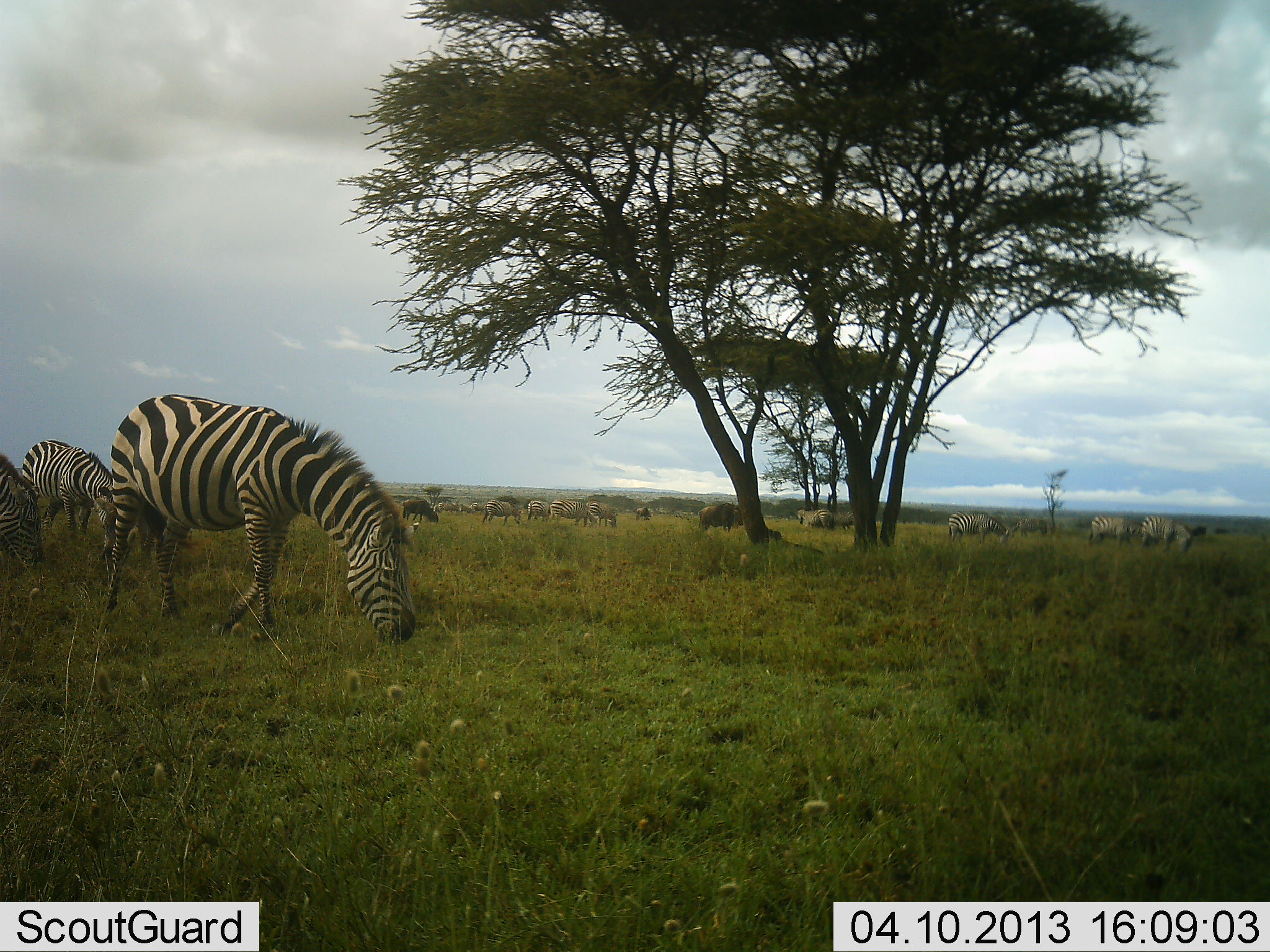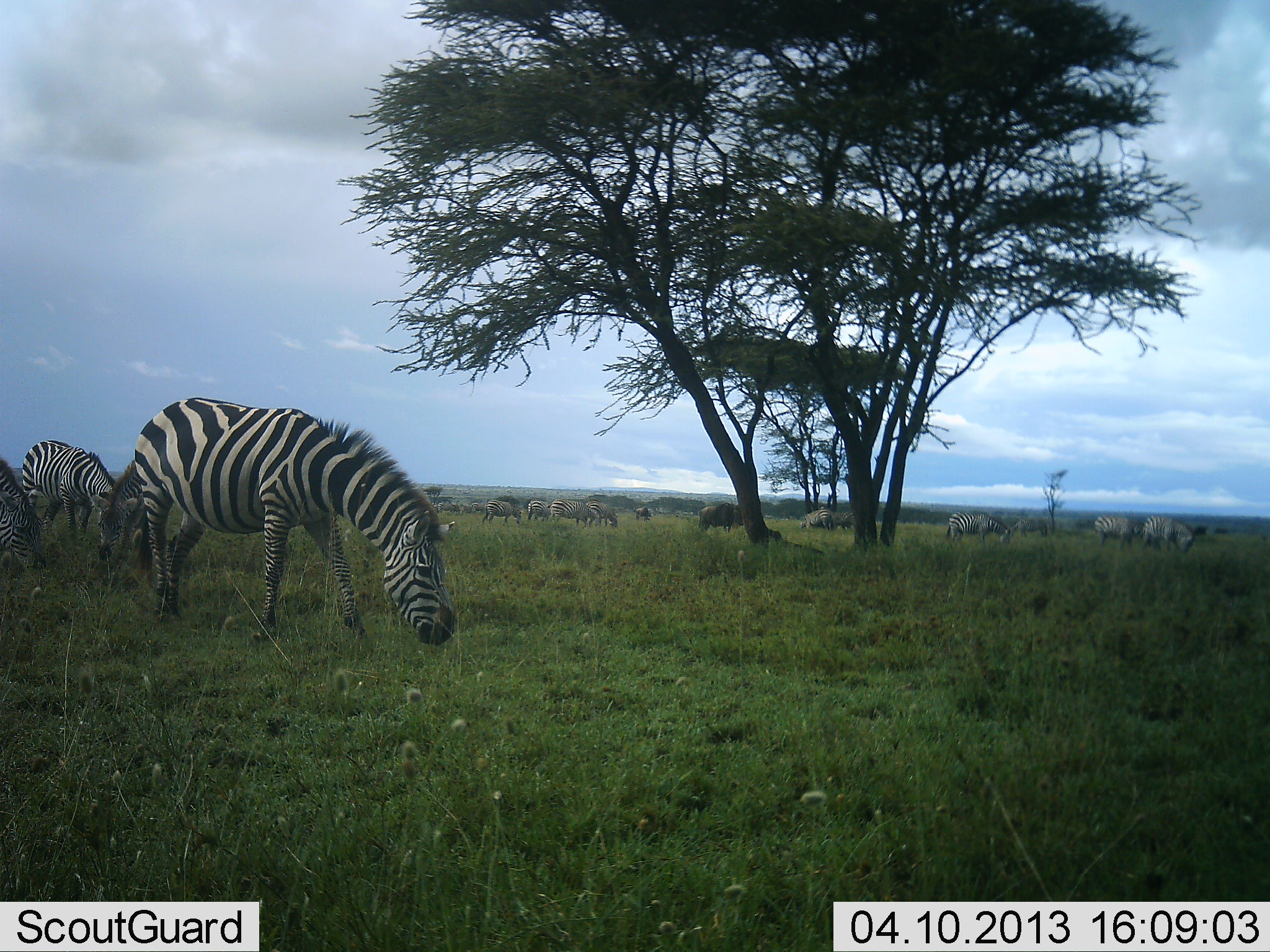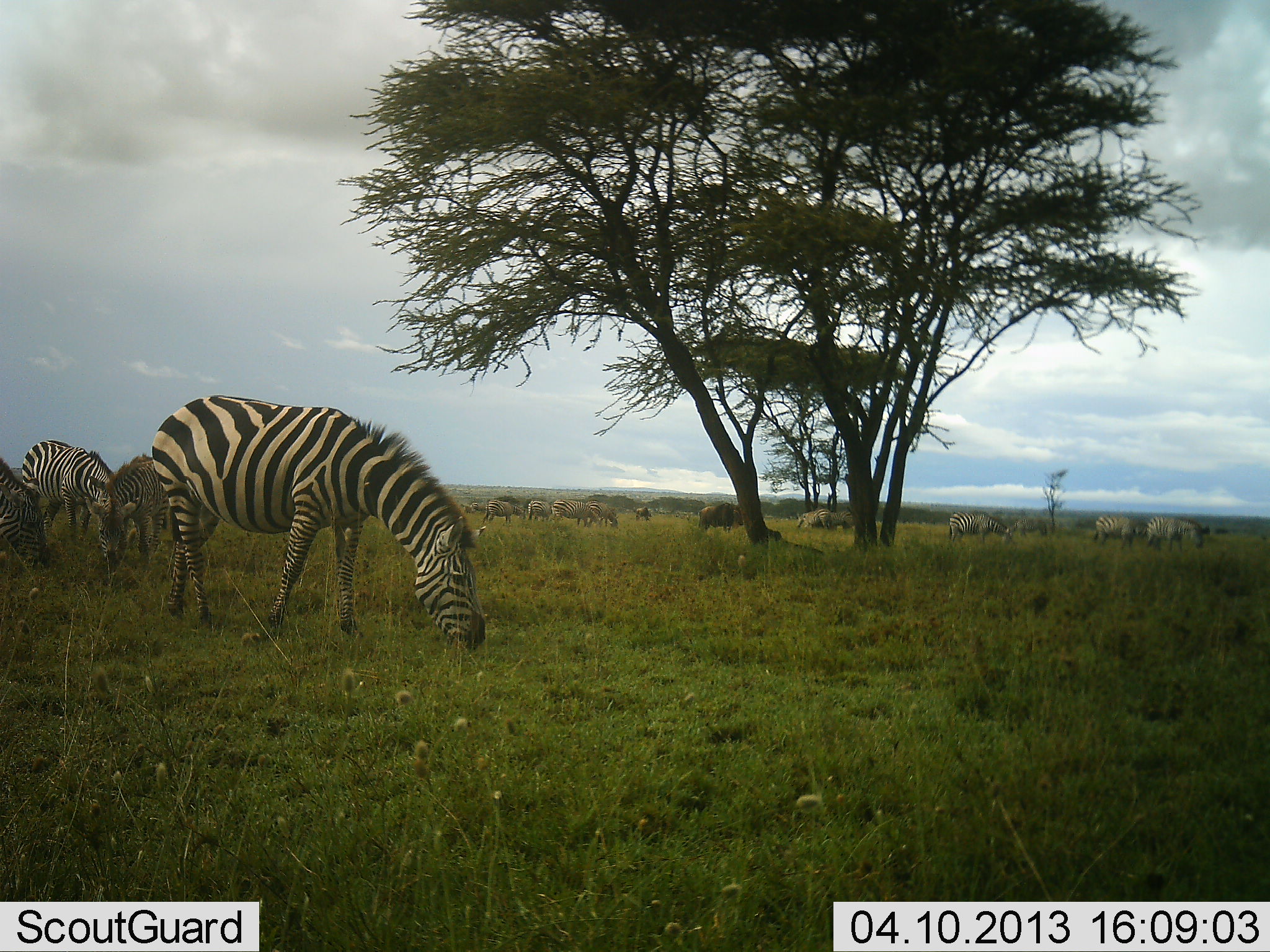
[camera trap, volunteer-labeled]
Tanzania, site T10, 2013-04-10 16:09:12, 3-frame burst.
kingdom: Animalia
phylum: Chordata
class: Mammalia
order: Perissodactyla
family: Equidae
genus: Equus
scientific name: Equus quagga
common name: plains zebra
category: zebra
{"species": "zebra (plains zebra) (Equus quagga)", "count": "11-50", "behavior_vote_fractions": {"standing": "34%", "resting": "3%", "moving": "19%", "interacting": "3%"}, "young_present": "9%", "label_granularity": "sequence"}